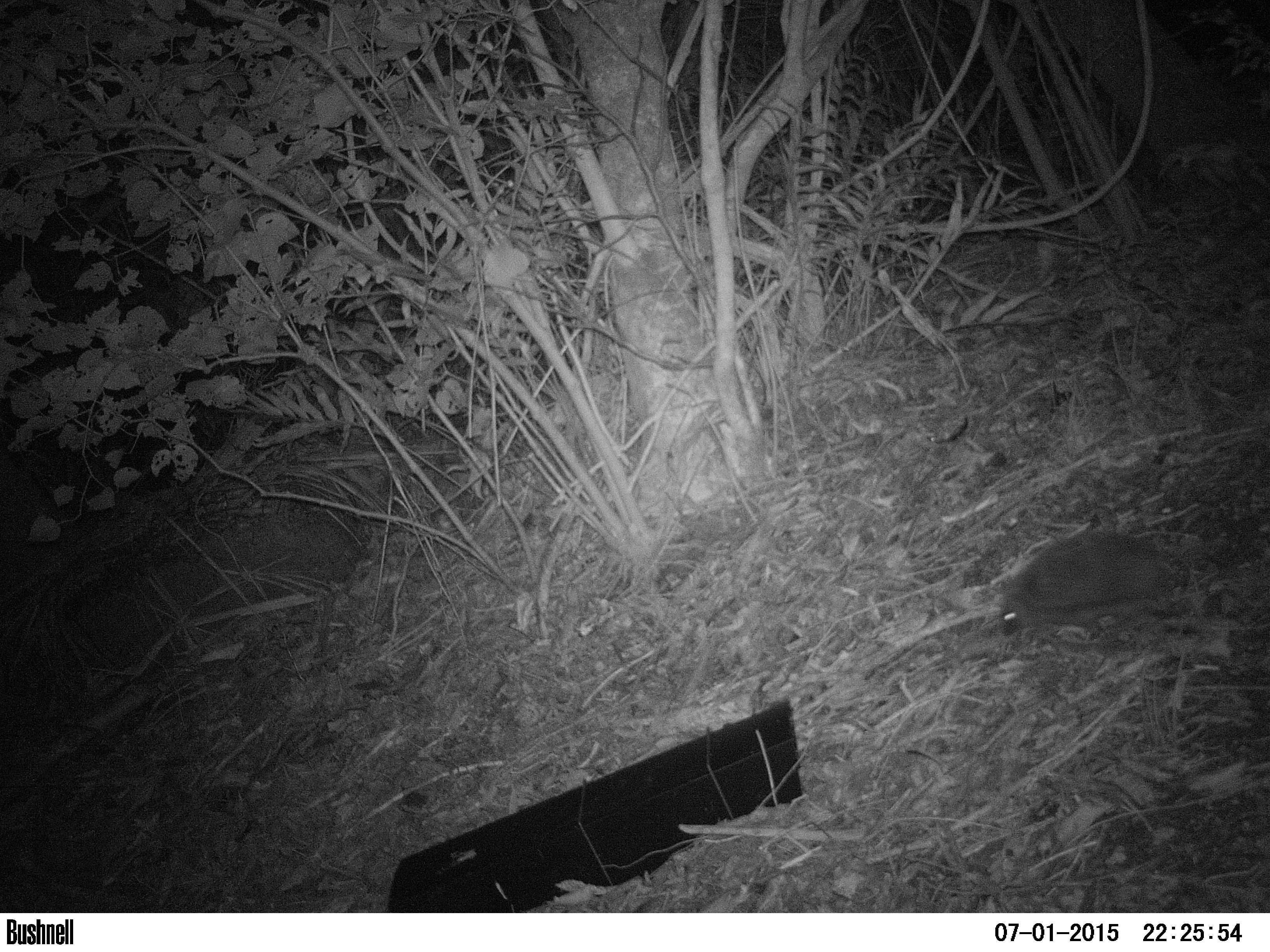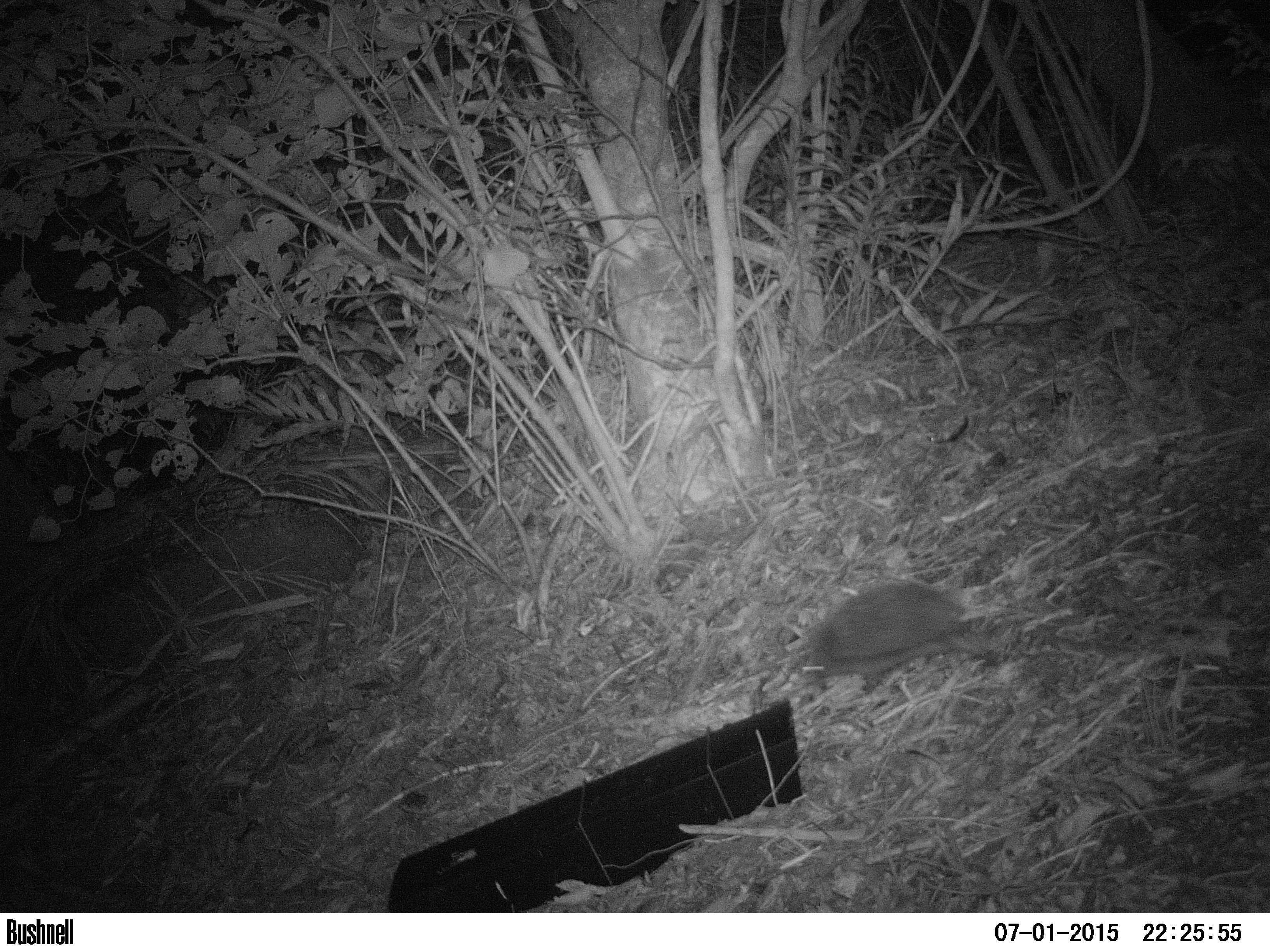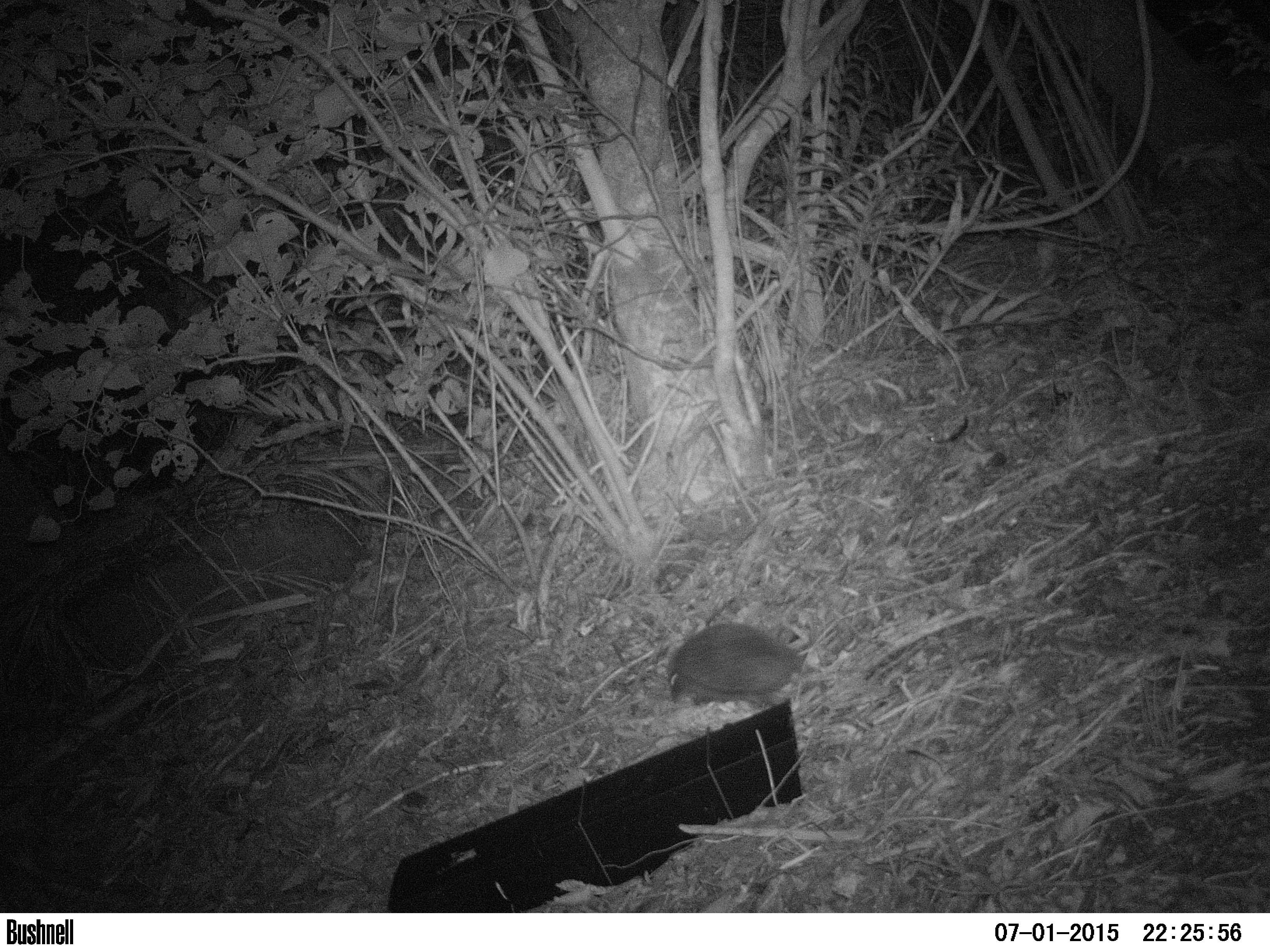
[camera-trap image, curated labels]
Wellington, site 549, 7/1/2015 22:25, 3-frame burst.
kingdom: Animalia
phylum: Chordata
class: Mammalia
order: Eulipotyphla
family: Erinaceidae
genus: Erinaceus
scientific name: Erinaceus europaeus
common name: hedgehog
Hedgehog (Erinaceus europaeus).